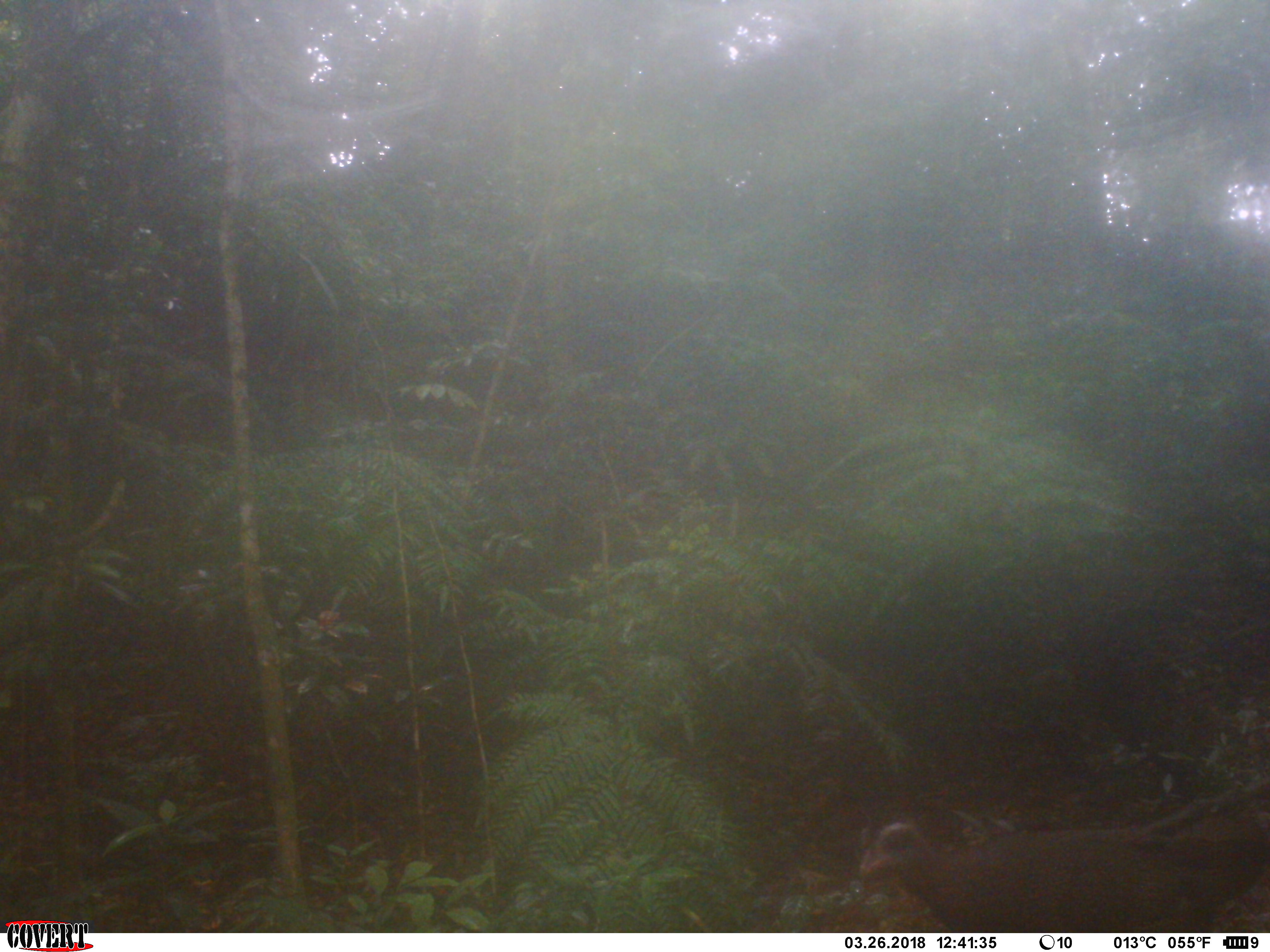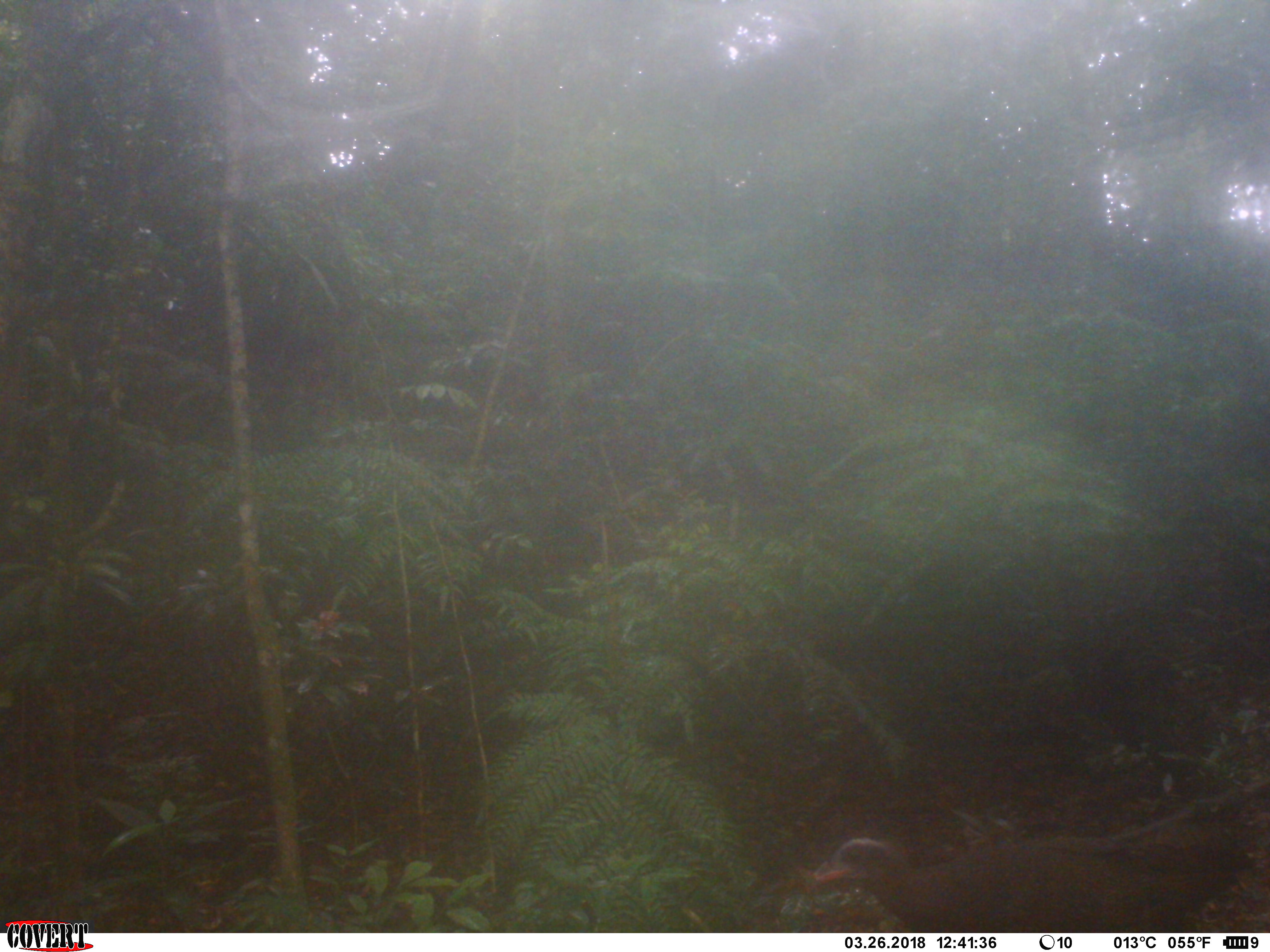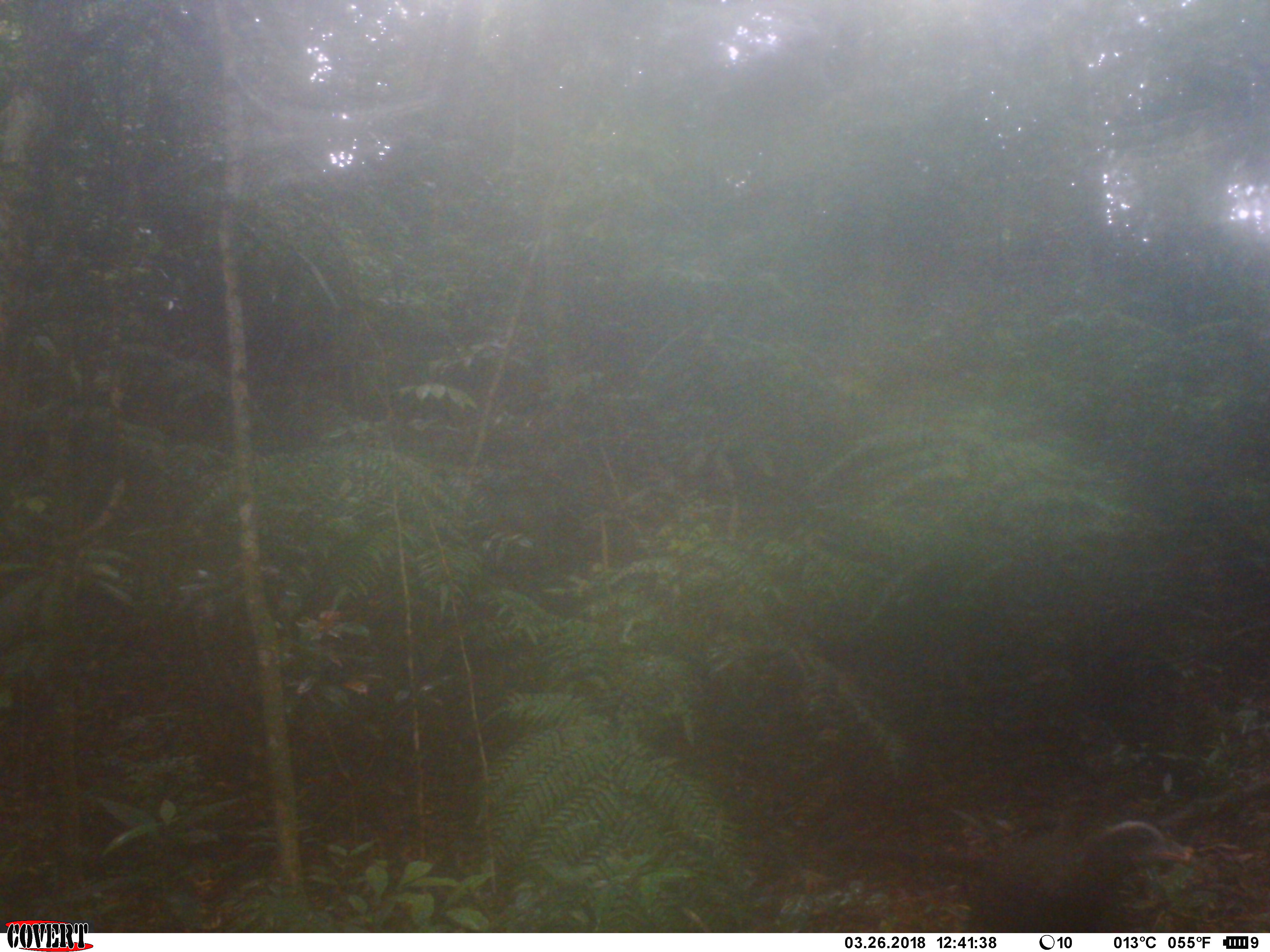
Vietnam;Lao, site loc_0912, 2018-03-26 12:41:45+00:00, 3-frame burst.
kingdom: Animalia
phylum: Chordata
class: Aves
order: Galliformes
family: Phasianidae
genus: Rheinardia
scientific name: Rheinardia ocellata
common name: crested argus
Crested argus (Rheinardia ocellata). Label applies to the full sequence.